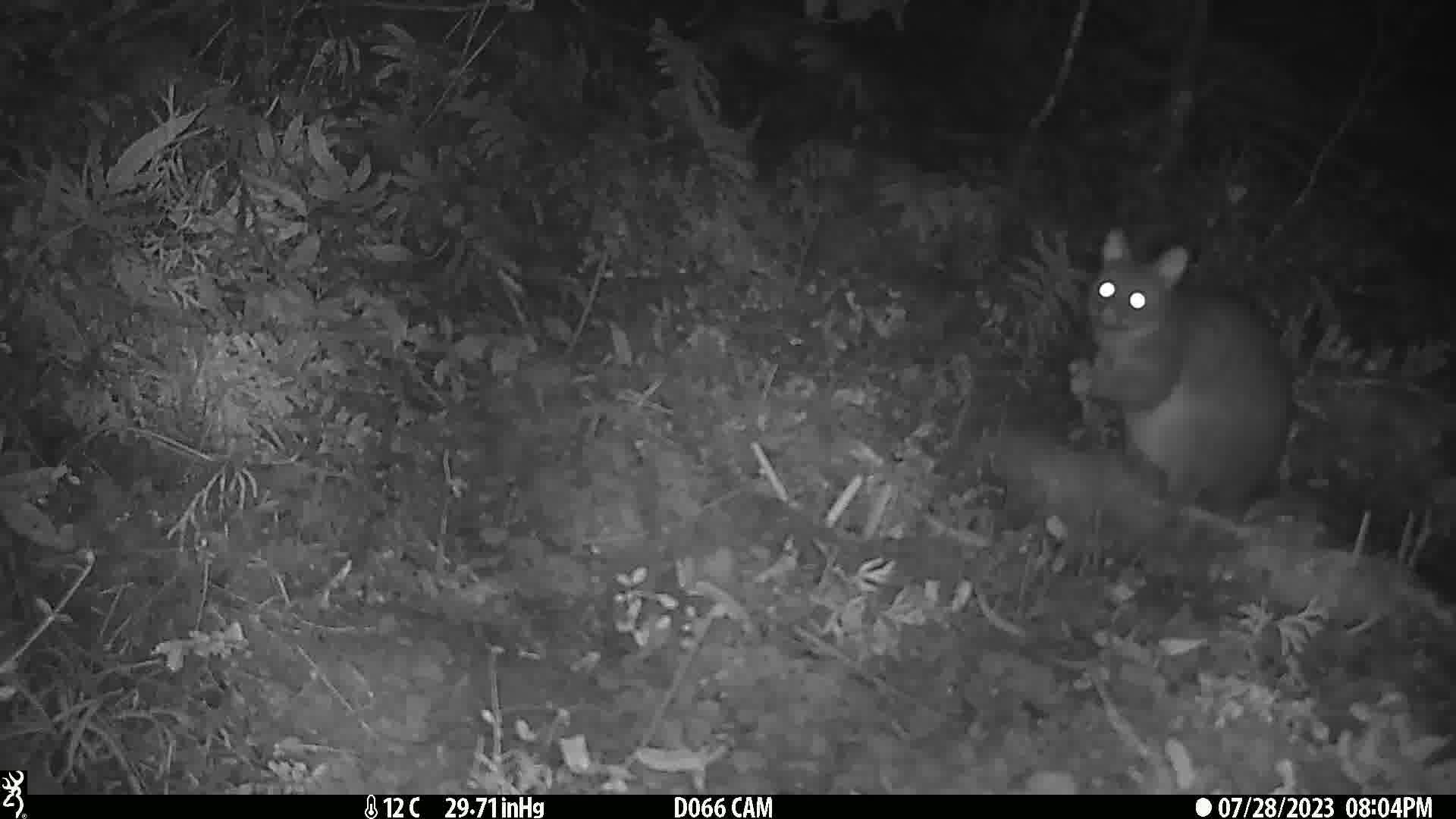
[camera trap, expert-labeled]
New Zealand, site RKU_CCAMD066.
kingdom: Animalia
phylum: Chordata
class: Mammalia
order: Diprotodontia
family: Phalangeridae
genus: Trichosurus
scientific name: Trichosurus vulpecula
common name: common brushtail possum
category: possum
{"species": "possum (common brushtail possum) (Trichosurus vulpecula)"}